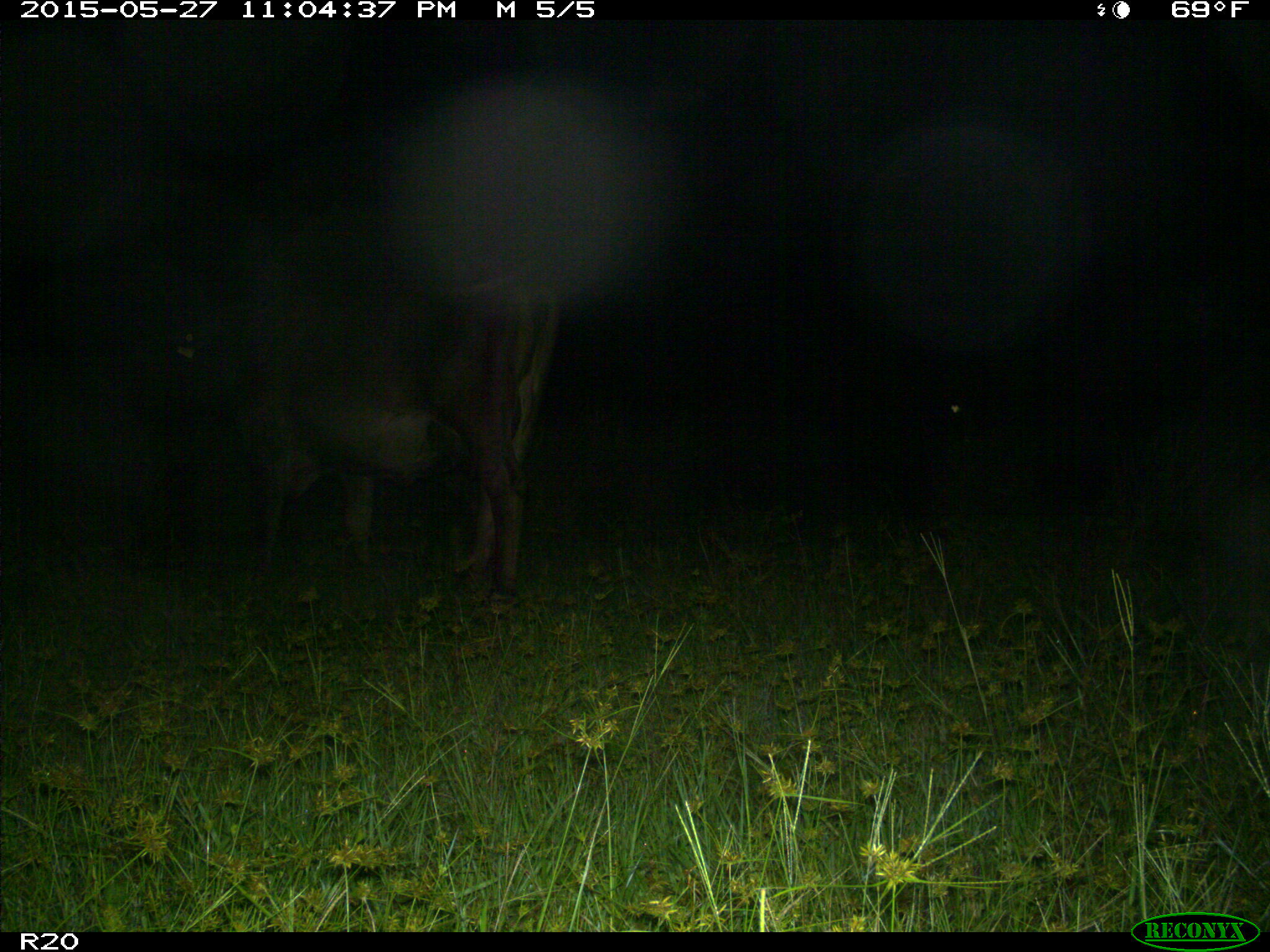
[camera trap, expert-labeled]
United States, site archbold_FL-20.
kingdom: Animalia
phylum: Chordata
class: Mammalia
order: Artiodactyla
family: Bovidae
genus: Bos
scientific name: Bos taurus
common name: domestic cow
Bos taurus (domestic cow).